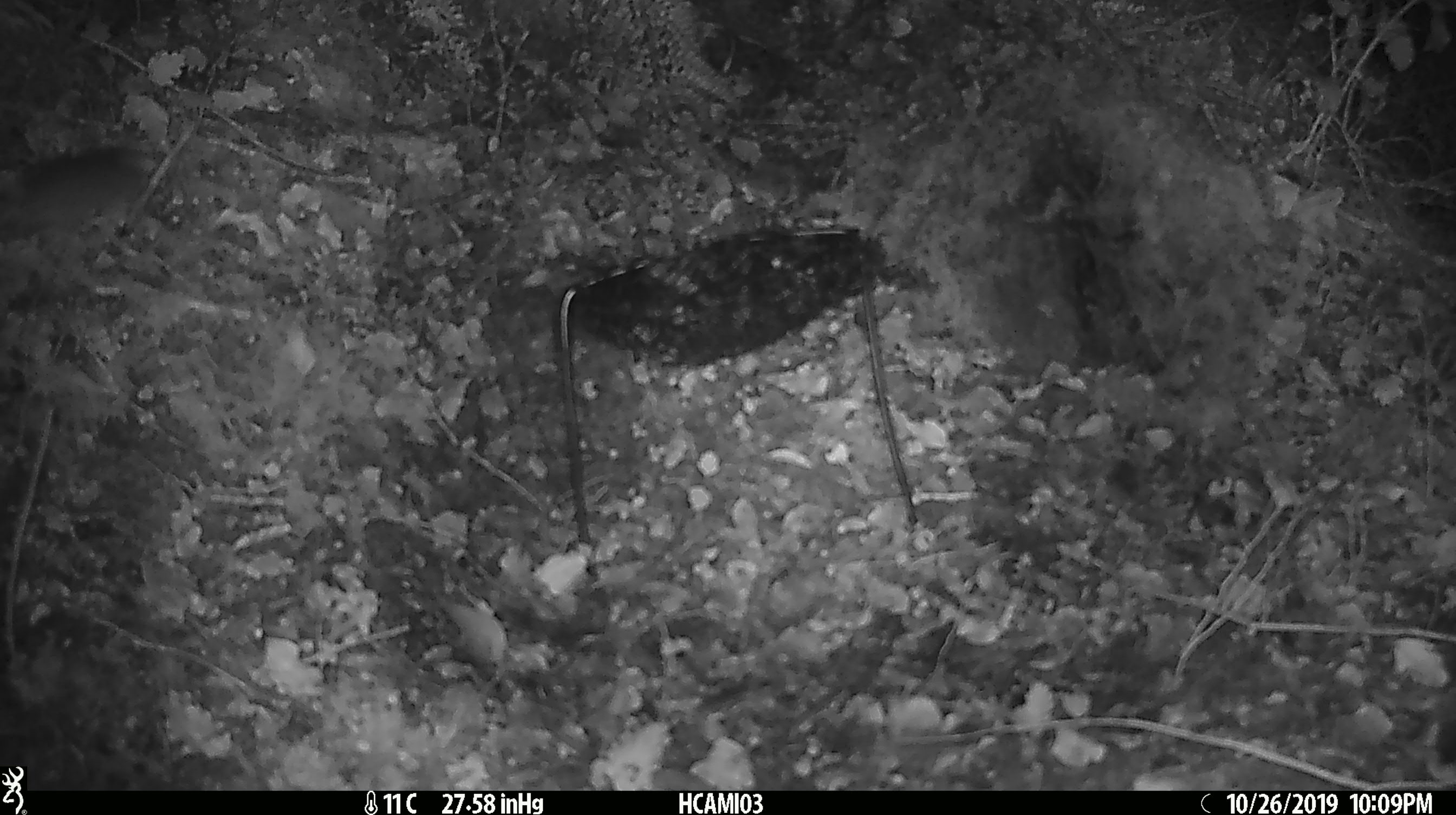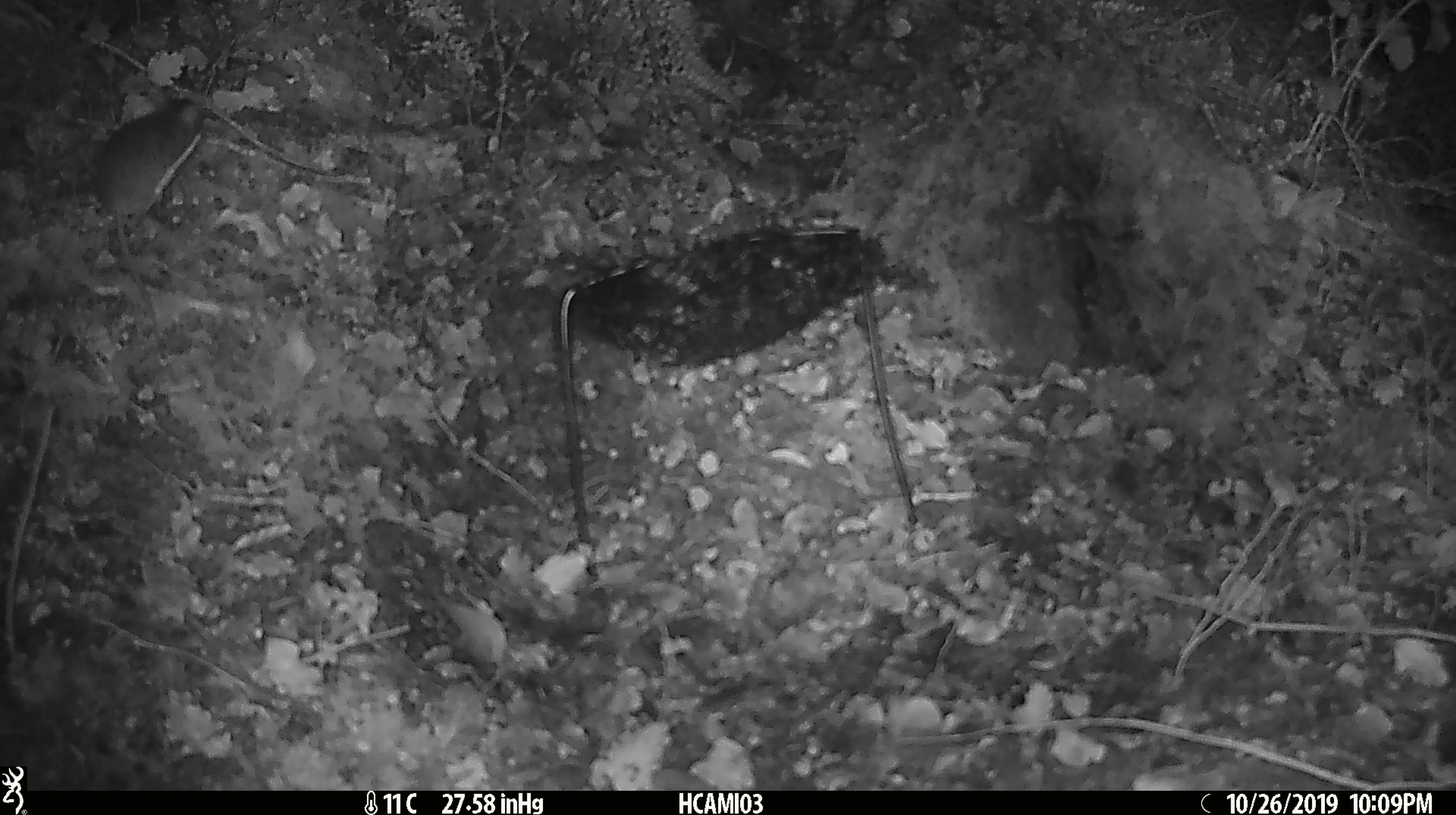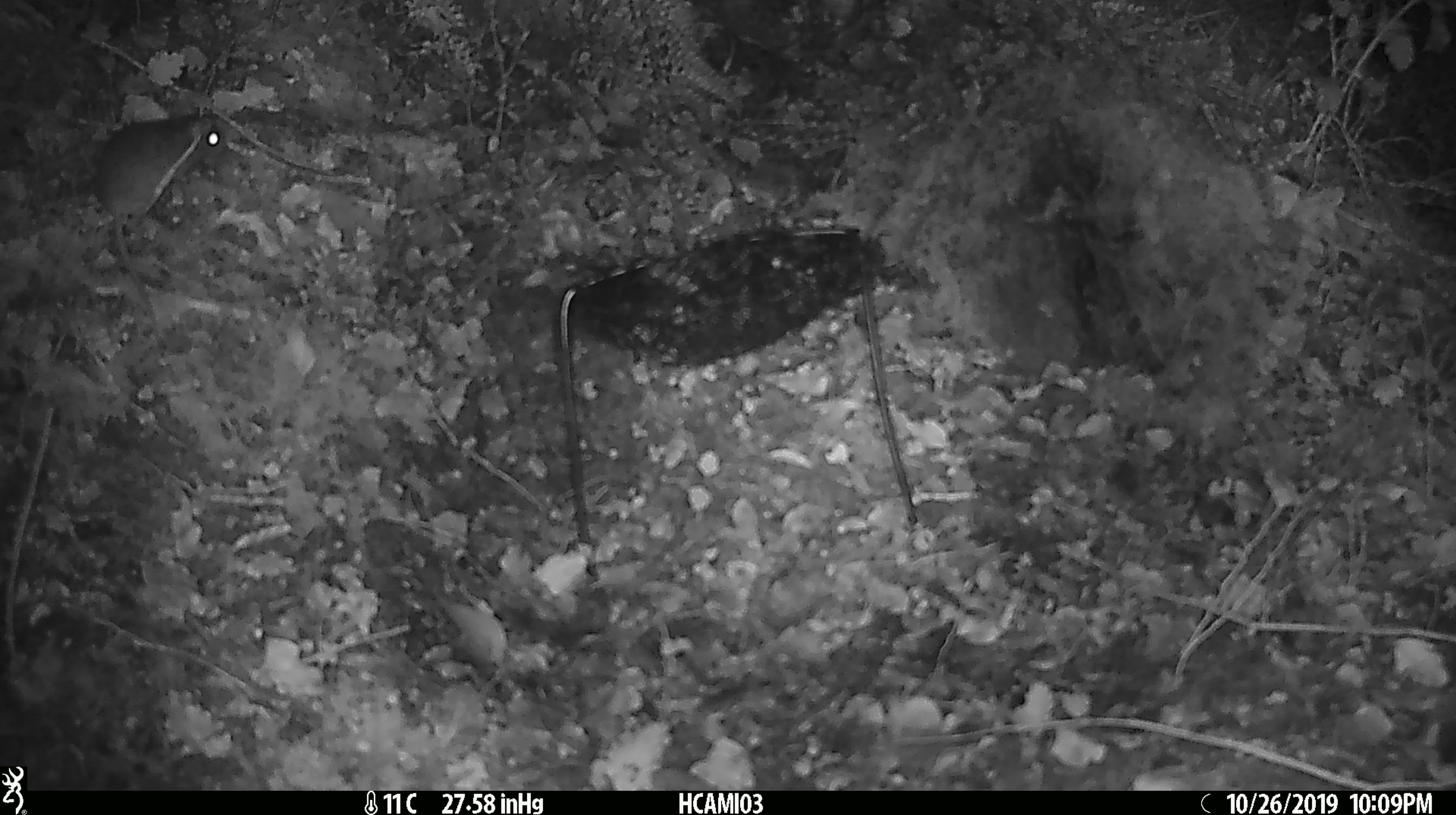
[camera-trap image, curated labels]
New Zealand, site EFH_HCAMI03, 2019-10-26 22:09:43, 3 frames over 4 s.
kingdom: Animalia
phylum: Chordata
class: Mammalia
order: Rodentia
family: Muridae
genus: Mus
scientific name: Mus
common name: mouse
Mouse (Mus).